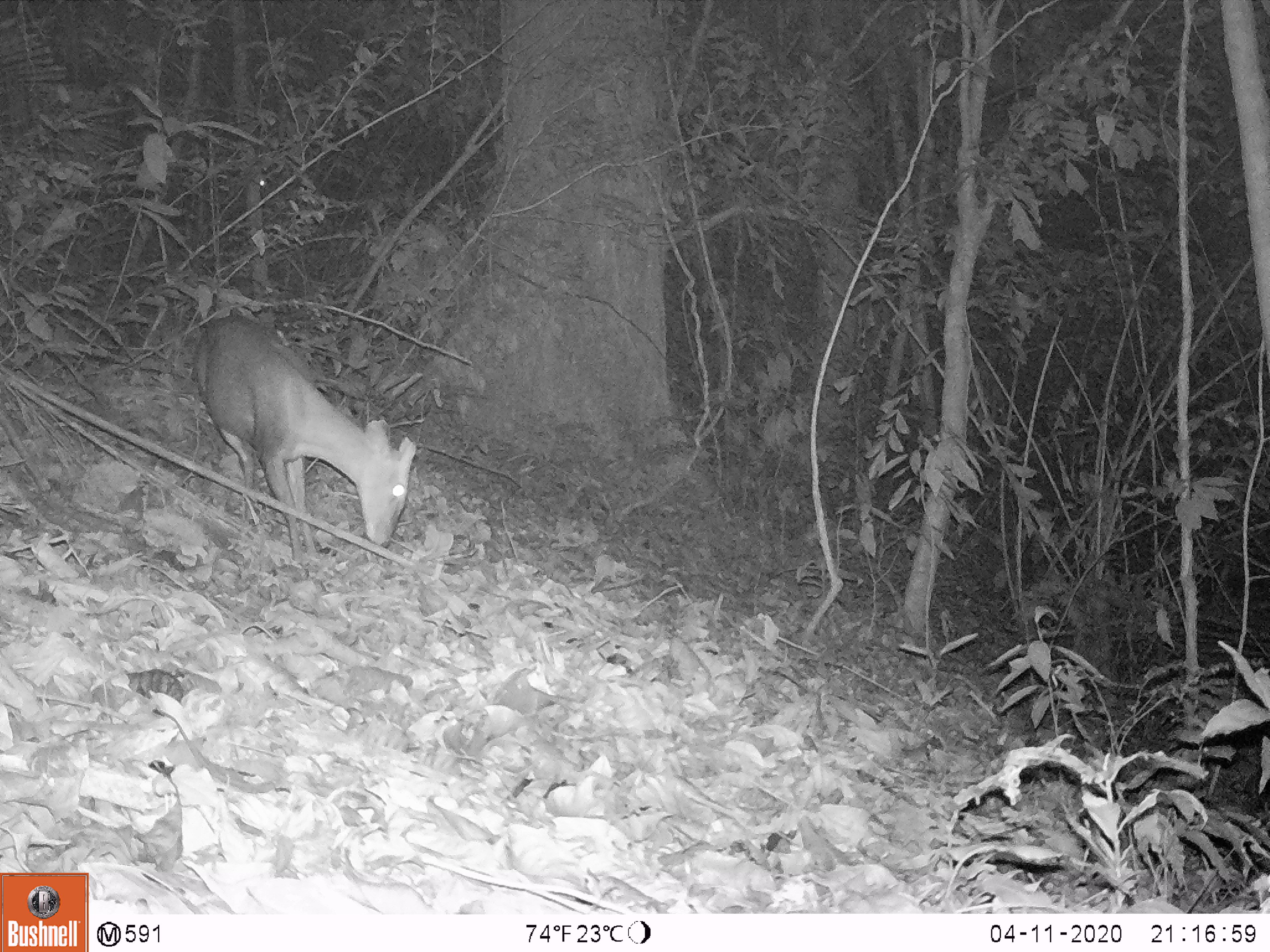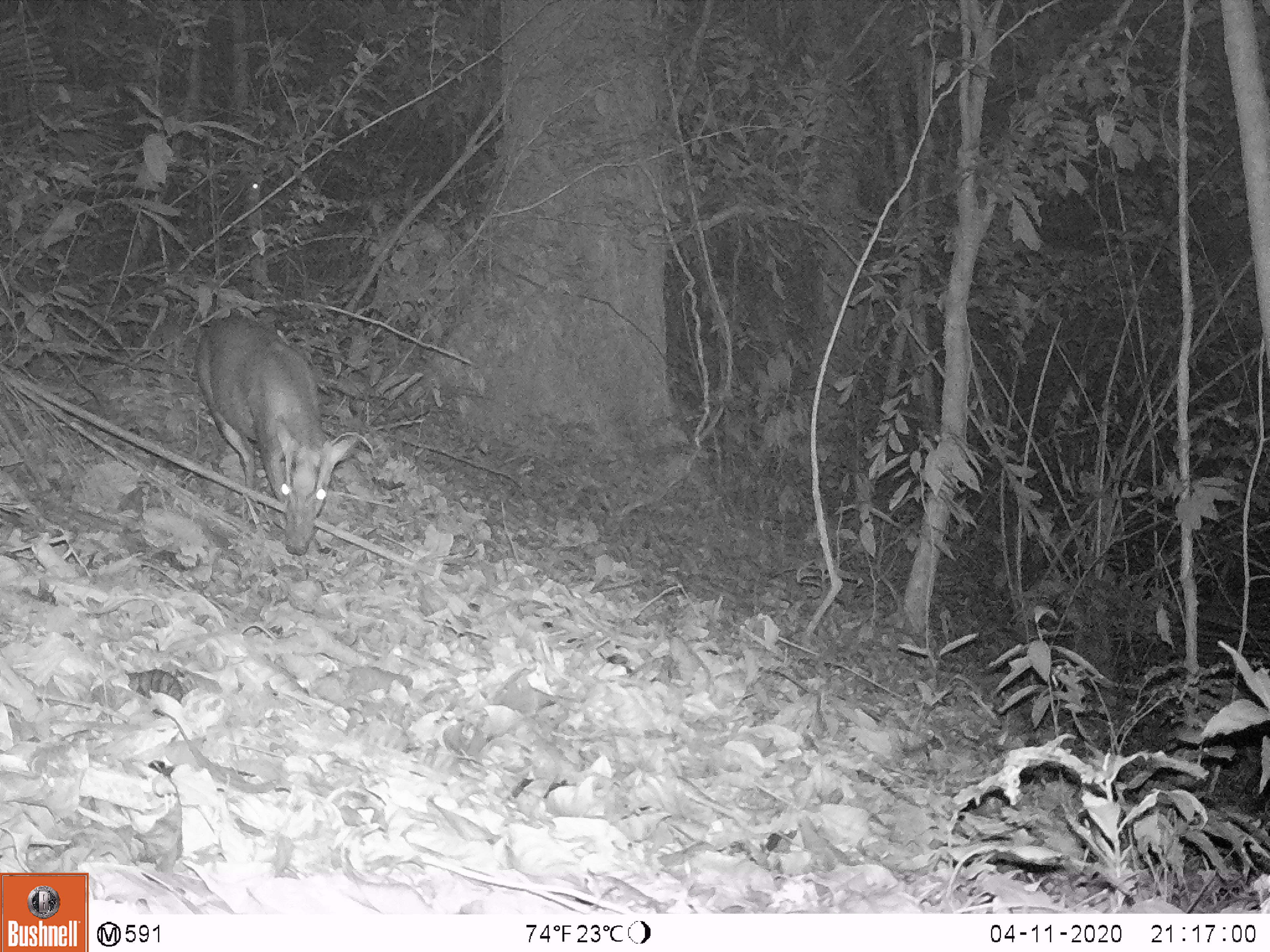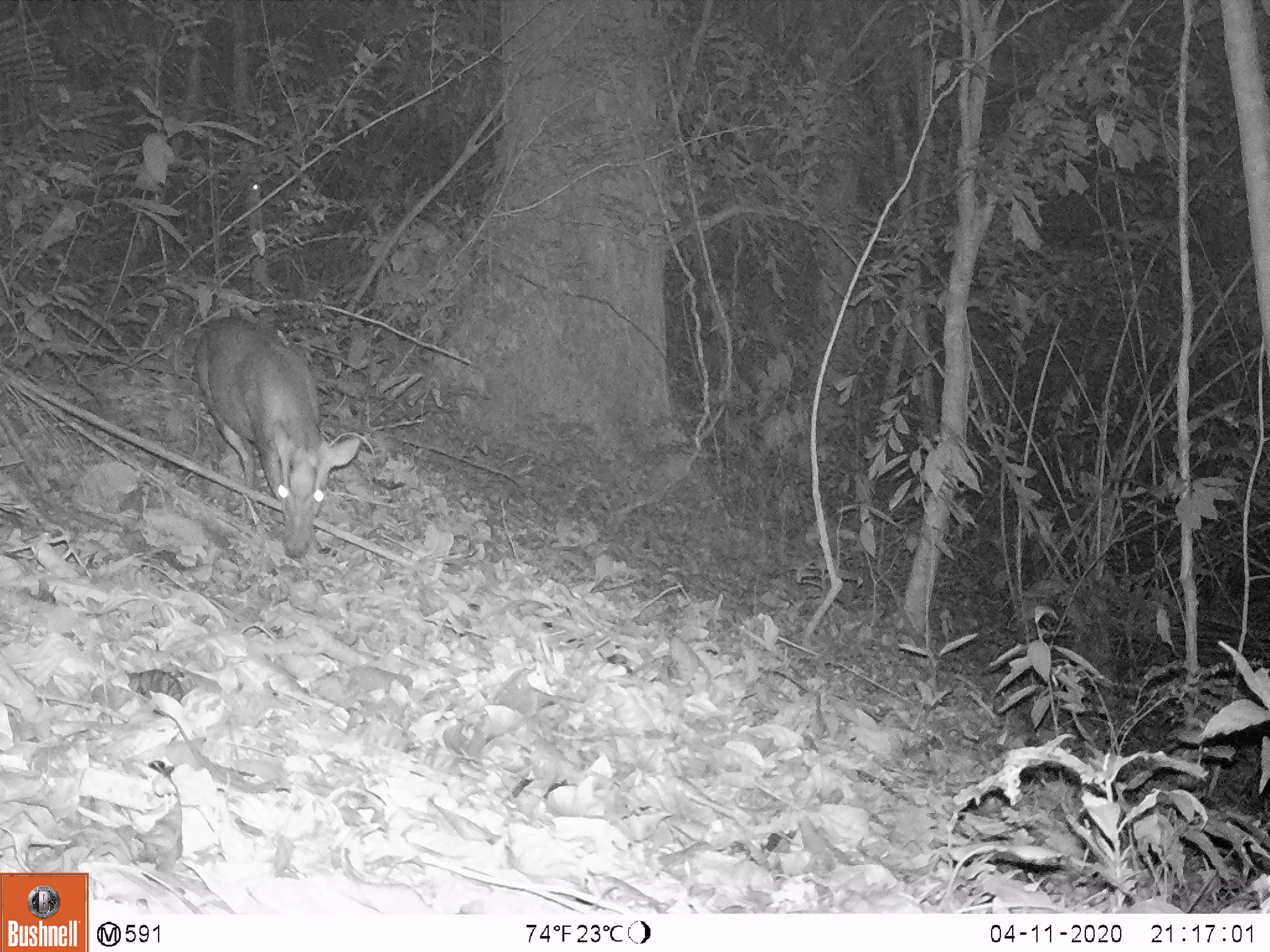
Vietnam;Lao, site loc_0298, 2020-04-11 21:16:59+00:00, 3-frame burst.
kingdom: Animalia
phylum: Chordata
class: Mammalia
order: Artiodactyla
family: Cervidae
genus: Muntiacus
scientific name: Muntiacus rooseveltorum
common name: roosevelt's muntjac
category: roosevelts muntjac group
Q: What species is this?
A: Roosevelts muntjac group (roosevelt's muntjac) (Muntiacus rooseveltorum).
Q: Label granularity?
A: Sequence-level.